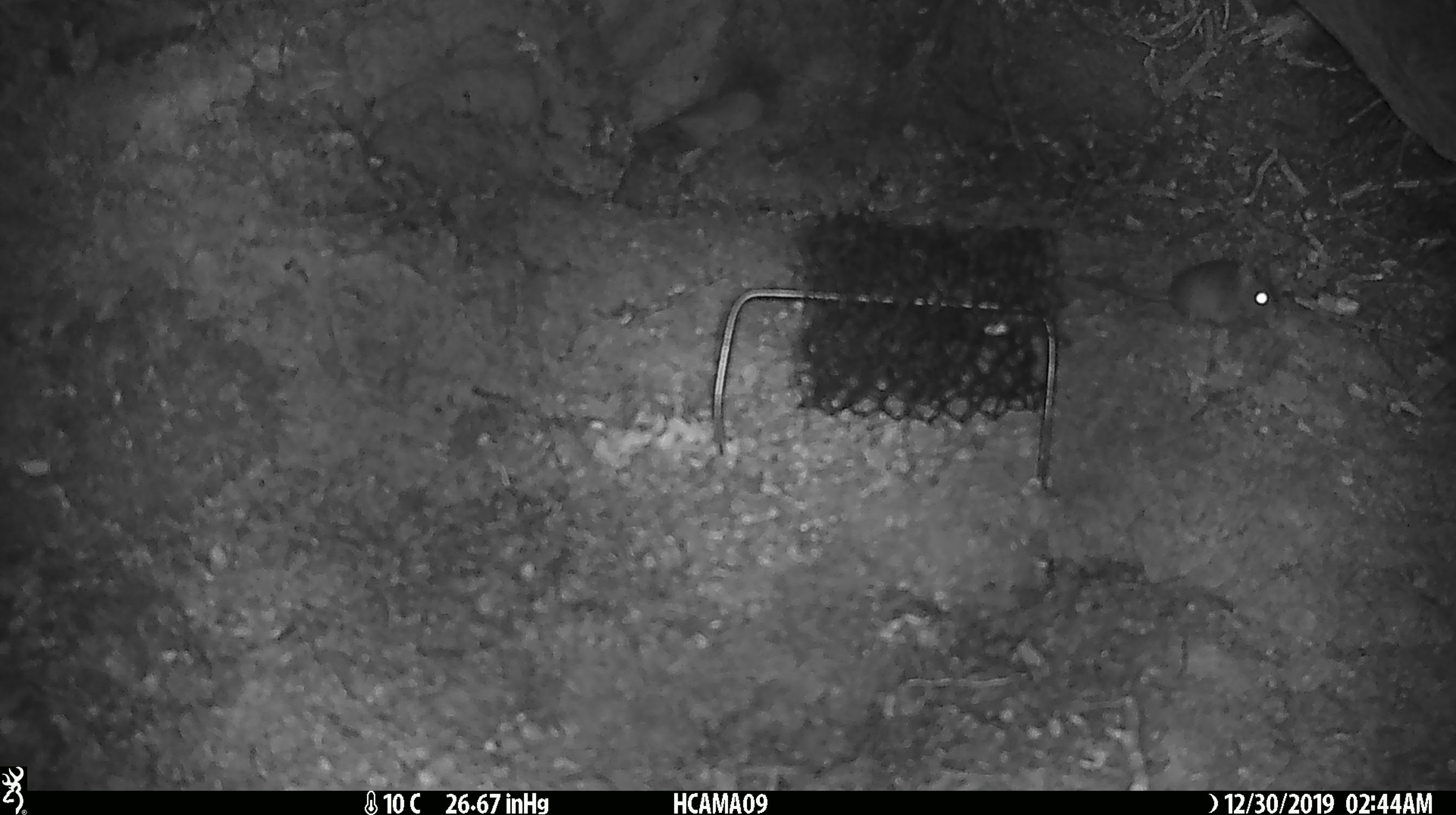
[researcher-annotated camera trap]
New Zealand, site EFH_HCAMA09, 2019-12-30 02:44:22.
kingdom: Animalia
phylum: Chordata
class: Mammalia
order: Rodentia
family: Muridae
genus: Mus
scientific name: Mus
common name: mouse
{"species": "mouse (Mus)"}